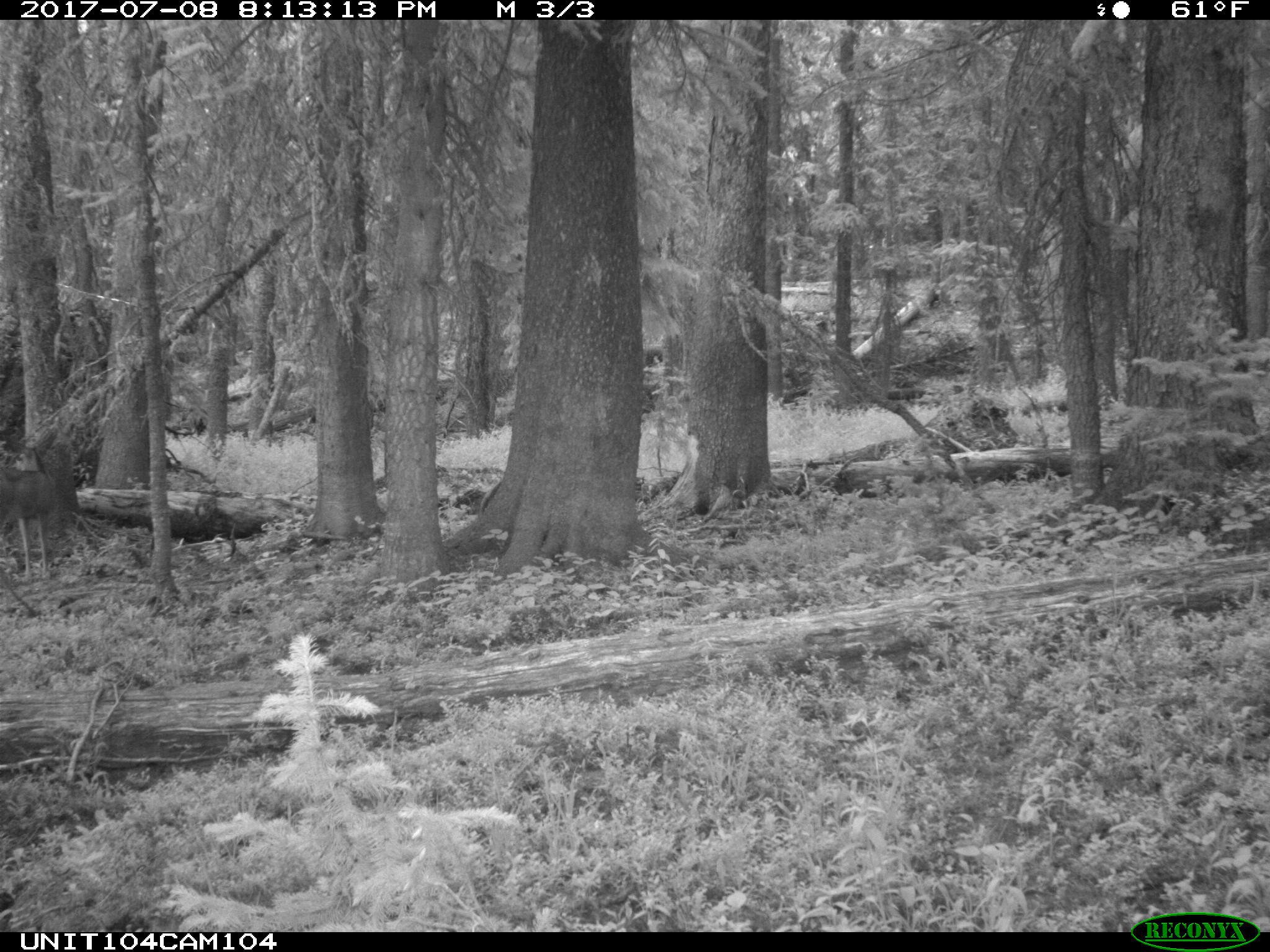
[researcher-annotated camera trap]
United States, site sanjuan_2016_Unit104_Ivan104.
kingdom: Animalia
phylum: Chordata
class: Mammalia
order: Artiodactyla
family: Cervidae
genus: Odocoileus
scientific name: Odocoileus hemionus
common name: mule deer